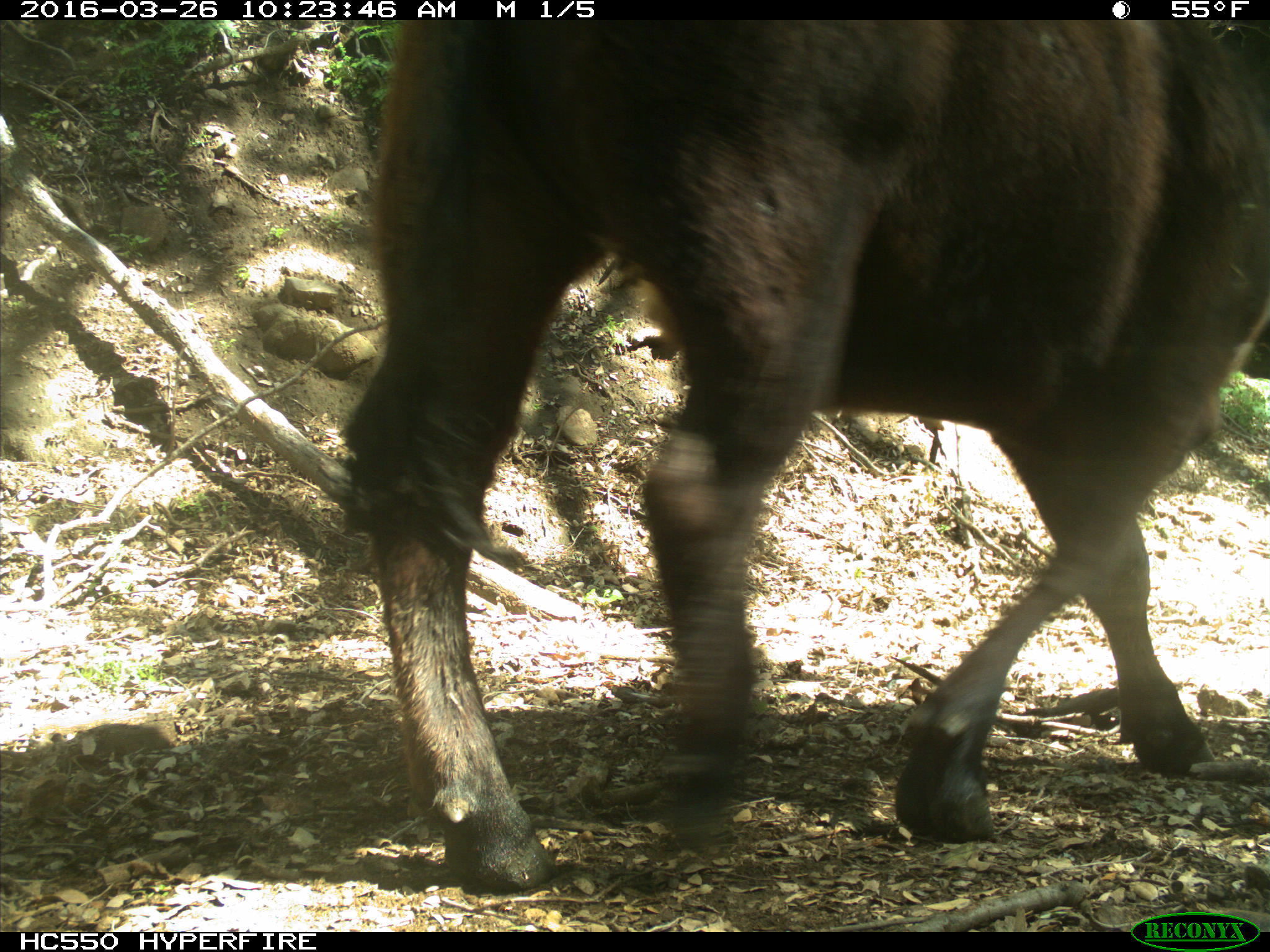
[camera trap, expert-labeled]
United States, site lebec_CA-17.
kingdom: Animalia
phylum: Chordata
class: Mammalia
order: Artiodactyla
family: Bovidae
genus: Bos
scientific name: Bos taurus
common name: domestic cow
Bos taurus (domestic cow).